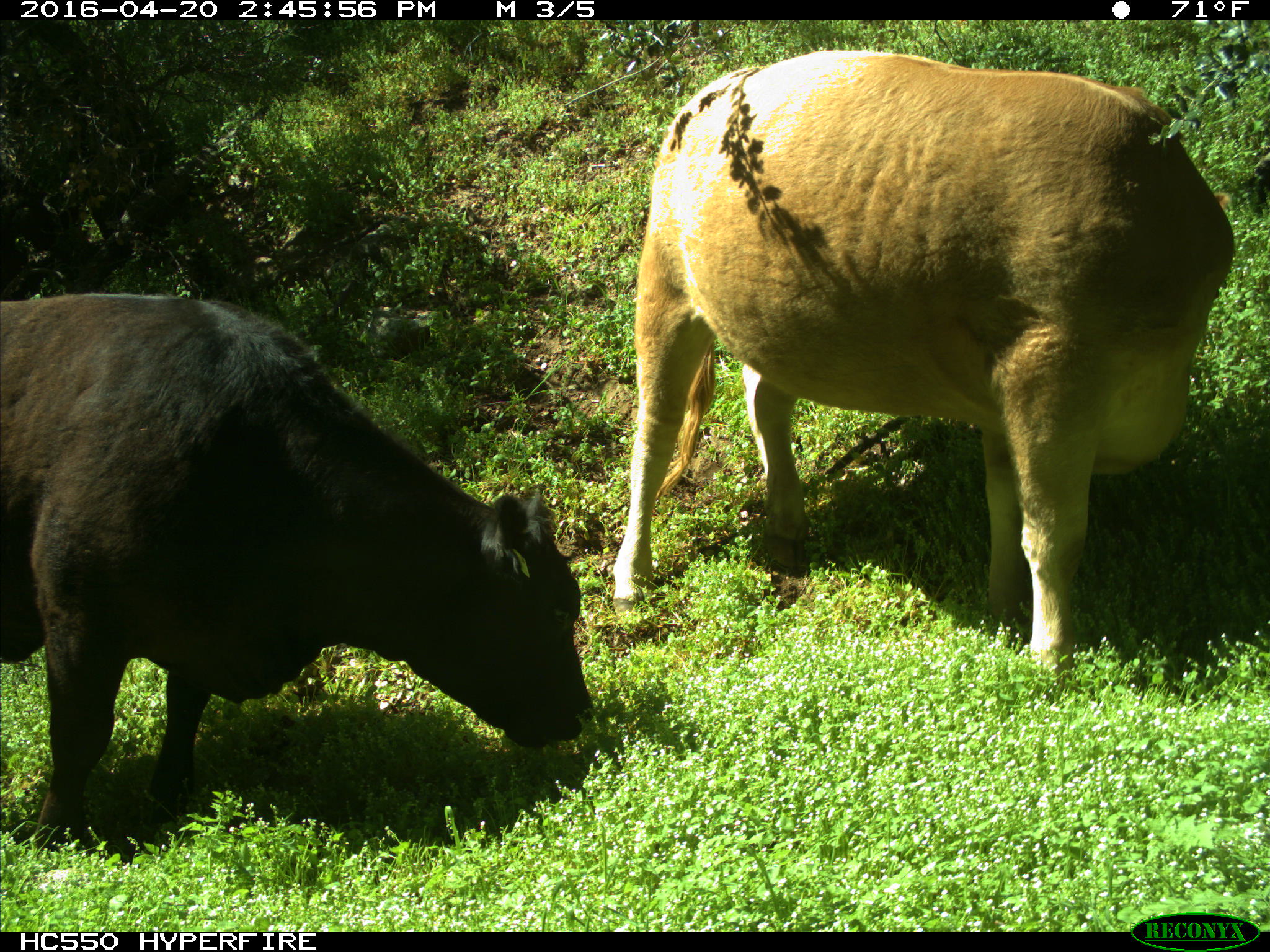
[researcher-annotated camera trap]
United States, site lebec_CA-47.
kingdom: Animalia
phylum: Chordata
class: Mammalia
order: Artiodactyla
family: Bovidae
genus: Bos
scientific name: Bos taurus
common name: domestic cow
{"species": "Bos taurus (domestic cow)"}